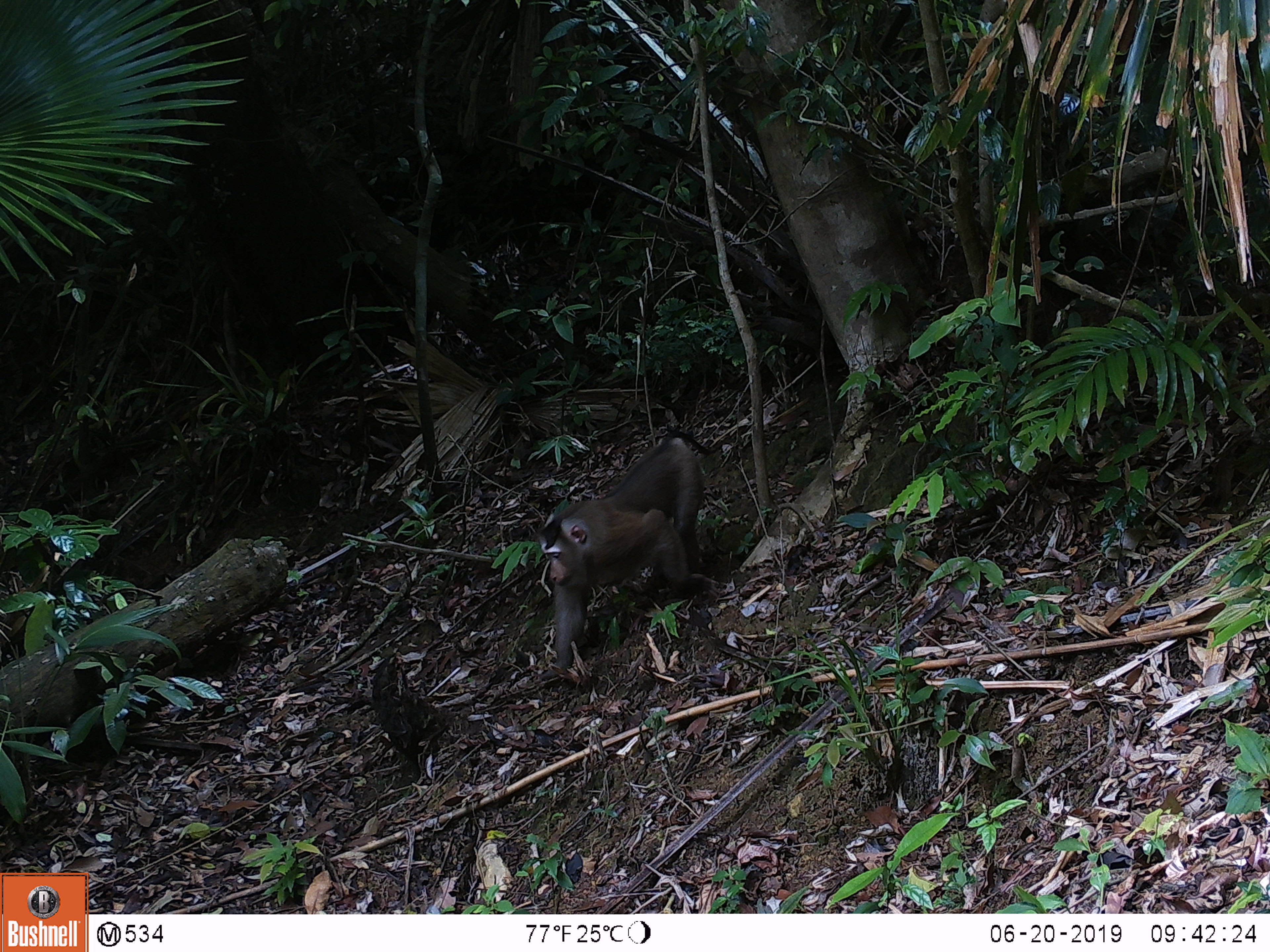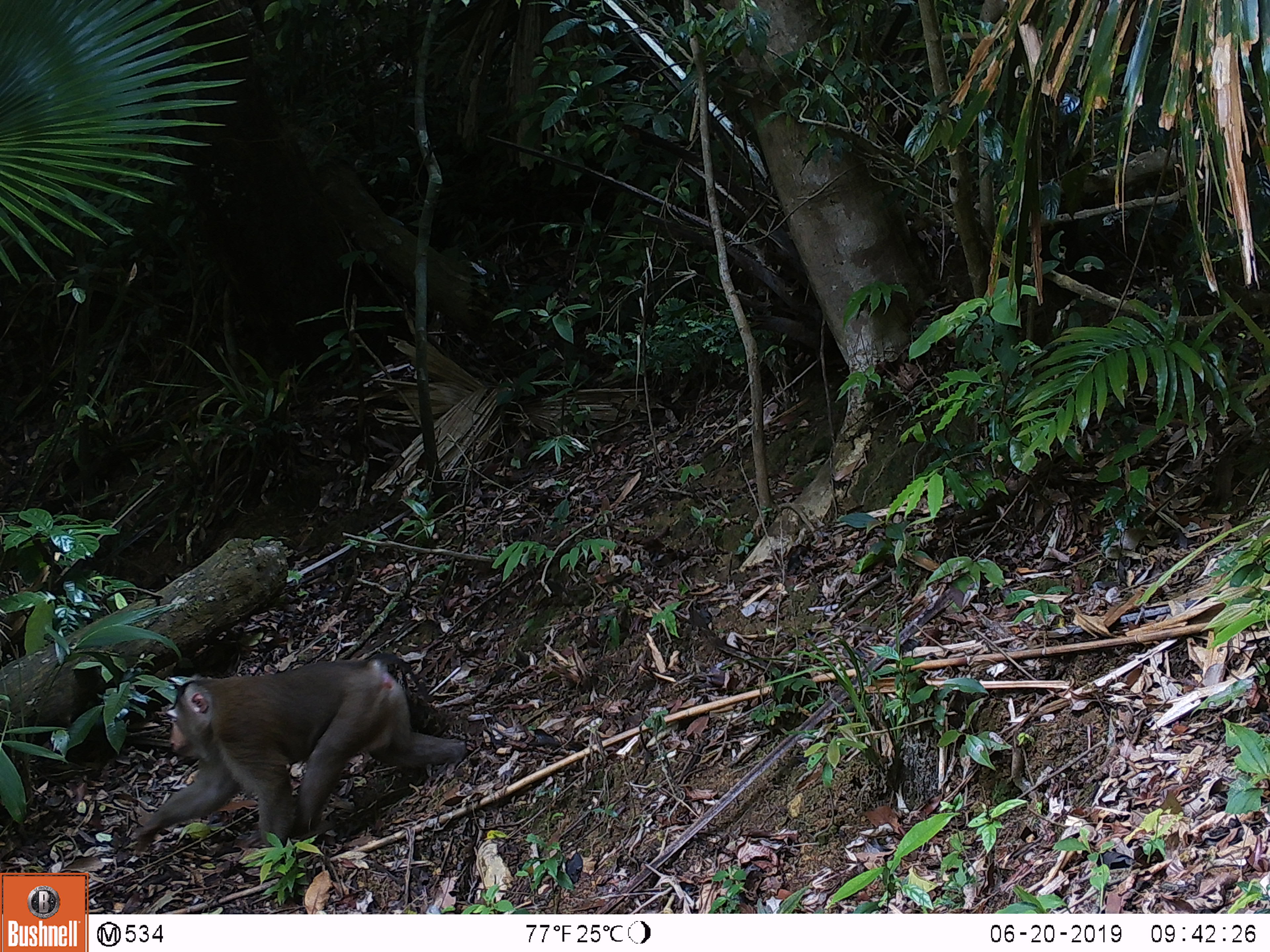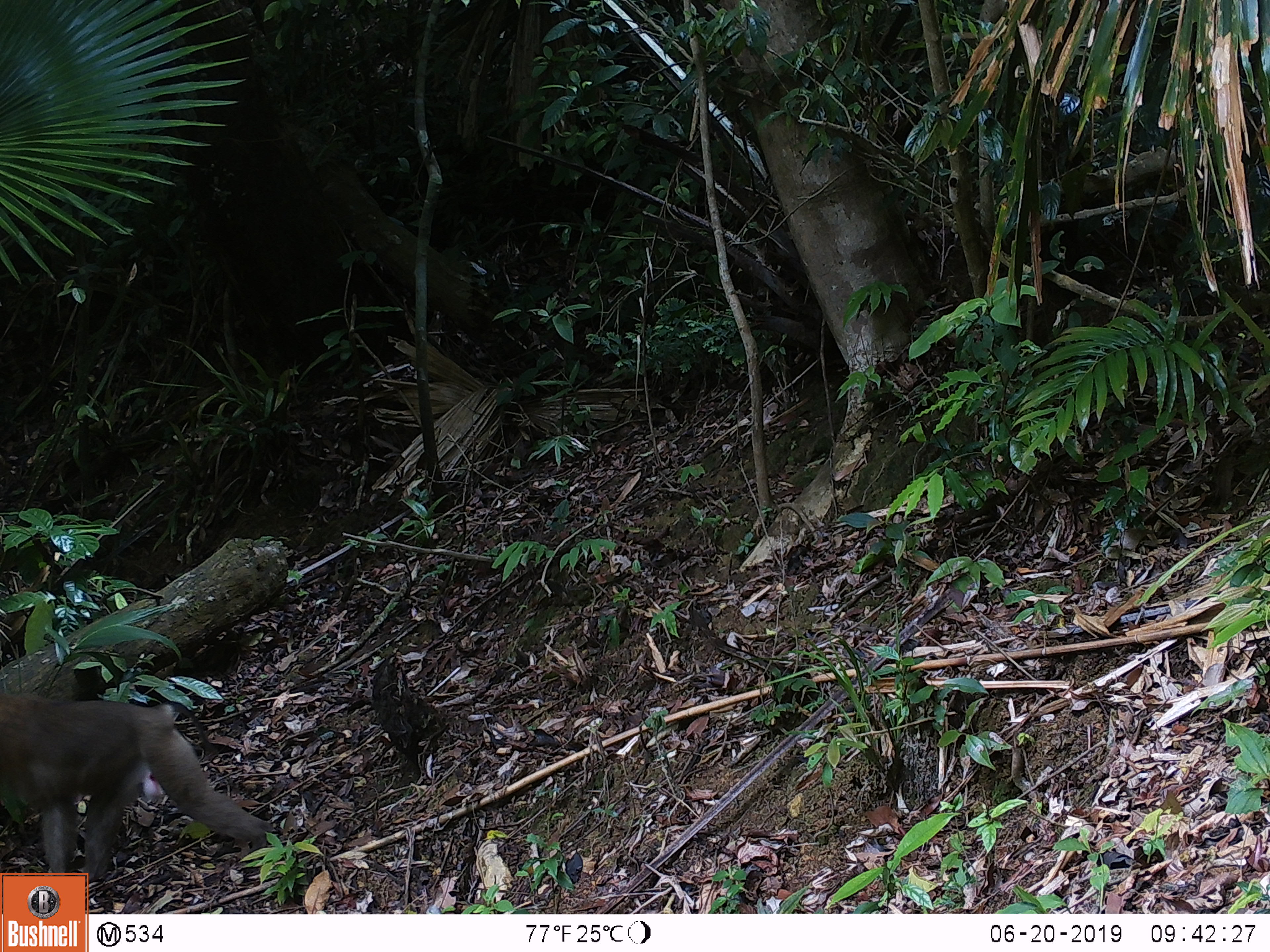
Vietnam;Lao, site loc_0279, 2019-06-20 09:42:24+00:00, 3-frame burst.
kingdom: Animalia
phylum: Chordata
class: Mammalia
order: Primates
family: Cercopithecidae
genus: Macaca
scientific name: Macaca nemestrina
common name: pig-tailed macaque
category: pig tailed macaque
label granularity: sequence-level